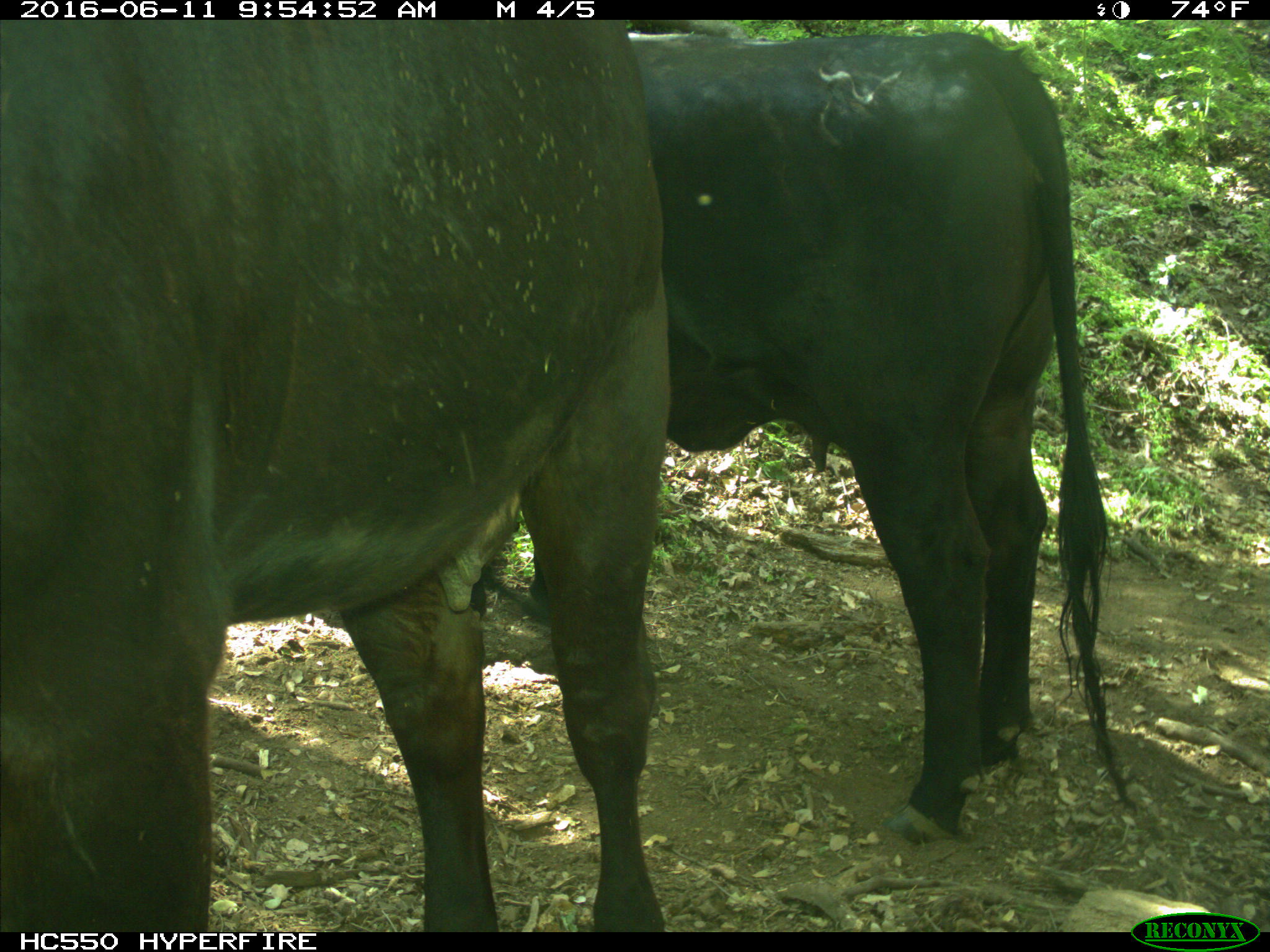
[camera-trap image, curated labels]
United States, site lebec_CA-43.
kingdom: Animalia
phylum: Chordata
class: Mammalia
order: Artiodactyla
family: Bovidae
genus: Bos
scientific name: Bos taurus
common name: domestic cow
Bos taurus (domestic cow).